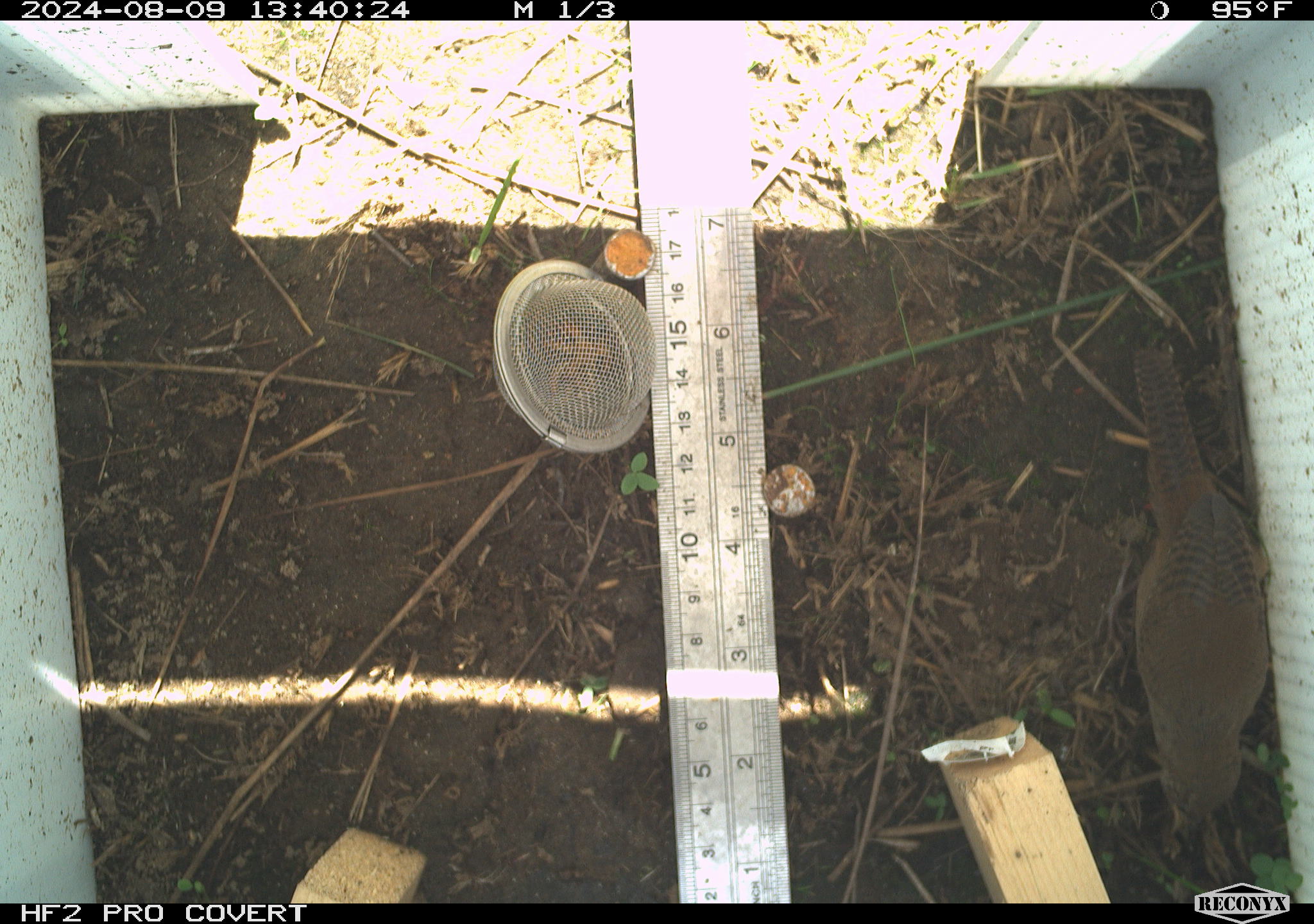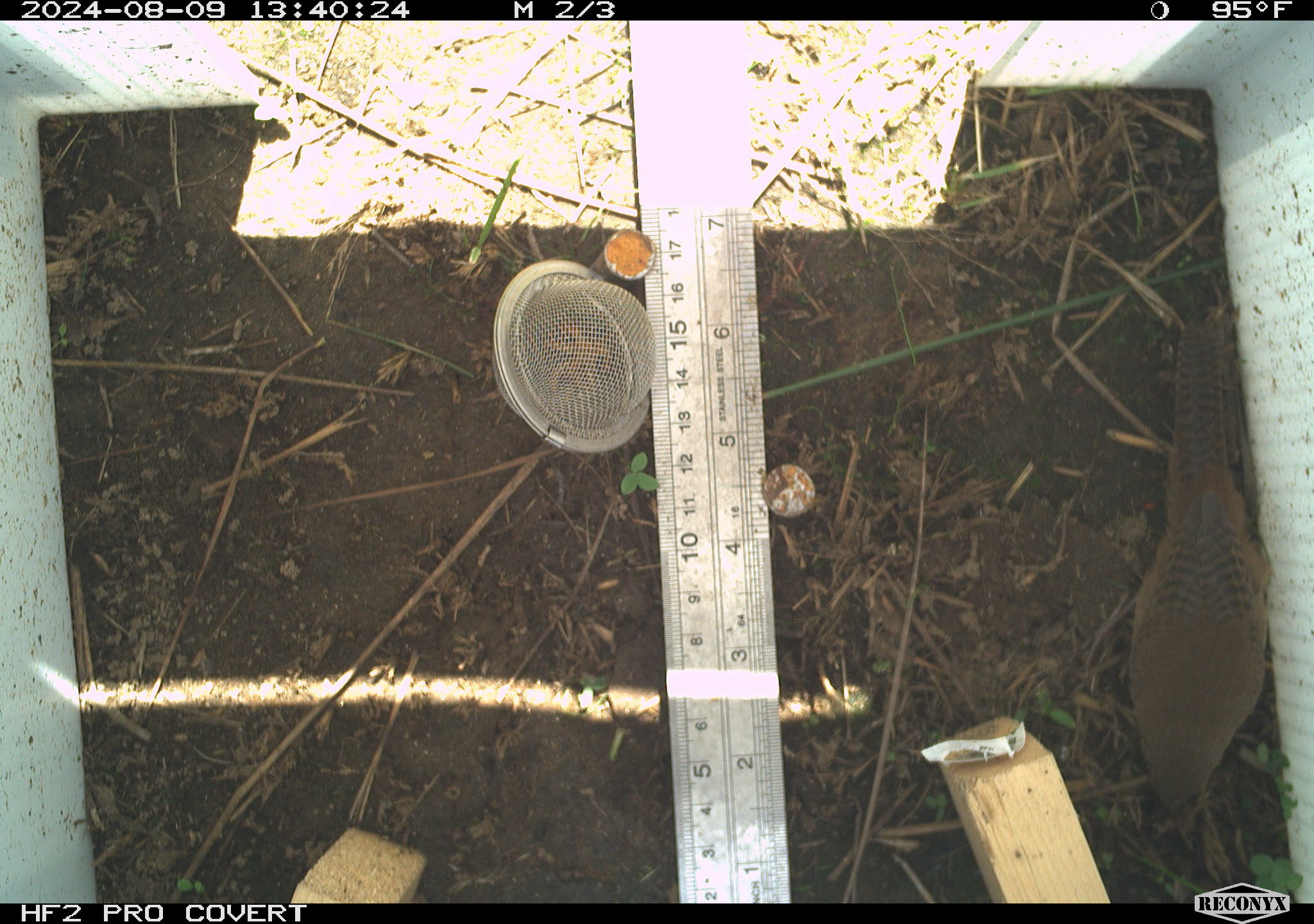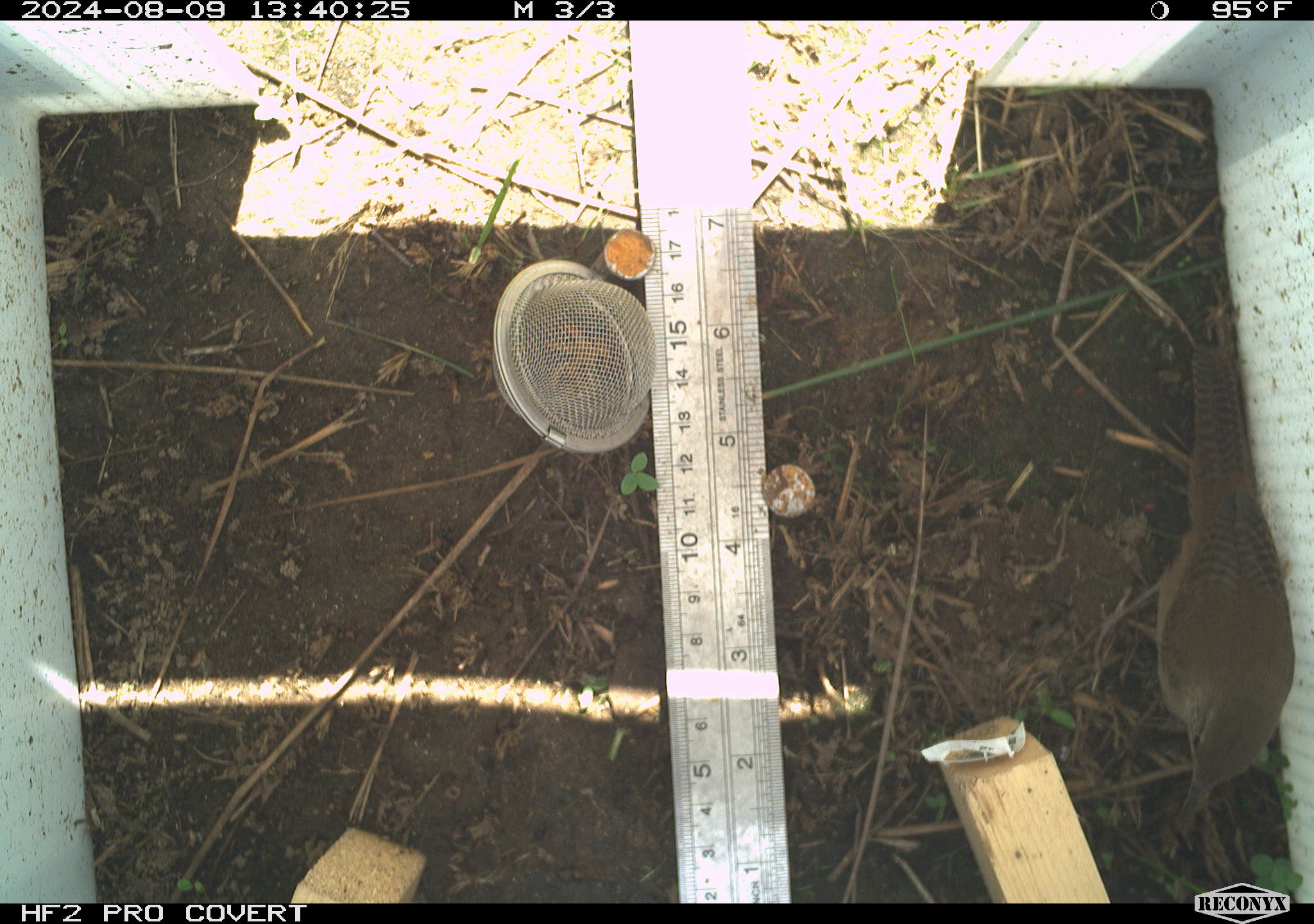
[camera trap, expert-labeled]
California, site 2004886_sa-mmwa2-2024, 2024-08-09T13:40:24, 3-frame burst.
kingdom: Animalia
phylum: Chordata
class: Aves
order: Passeriformes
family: Troglodytidae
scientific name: Troglodytidae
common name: wren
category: troglodytidae family